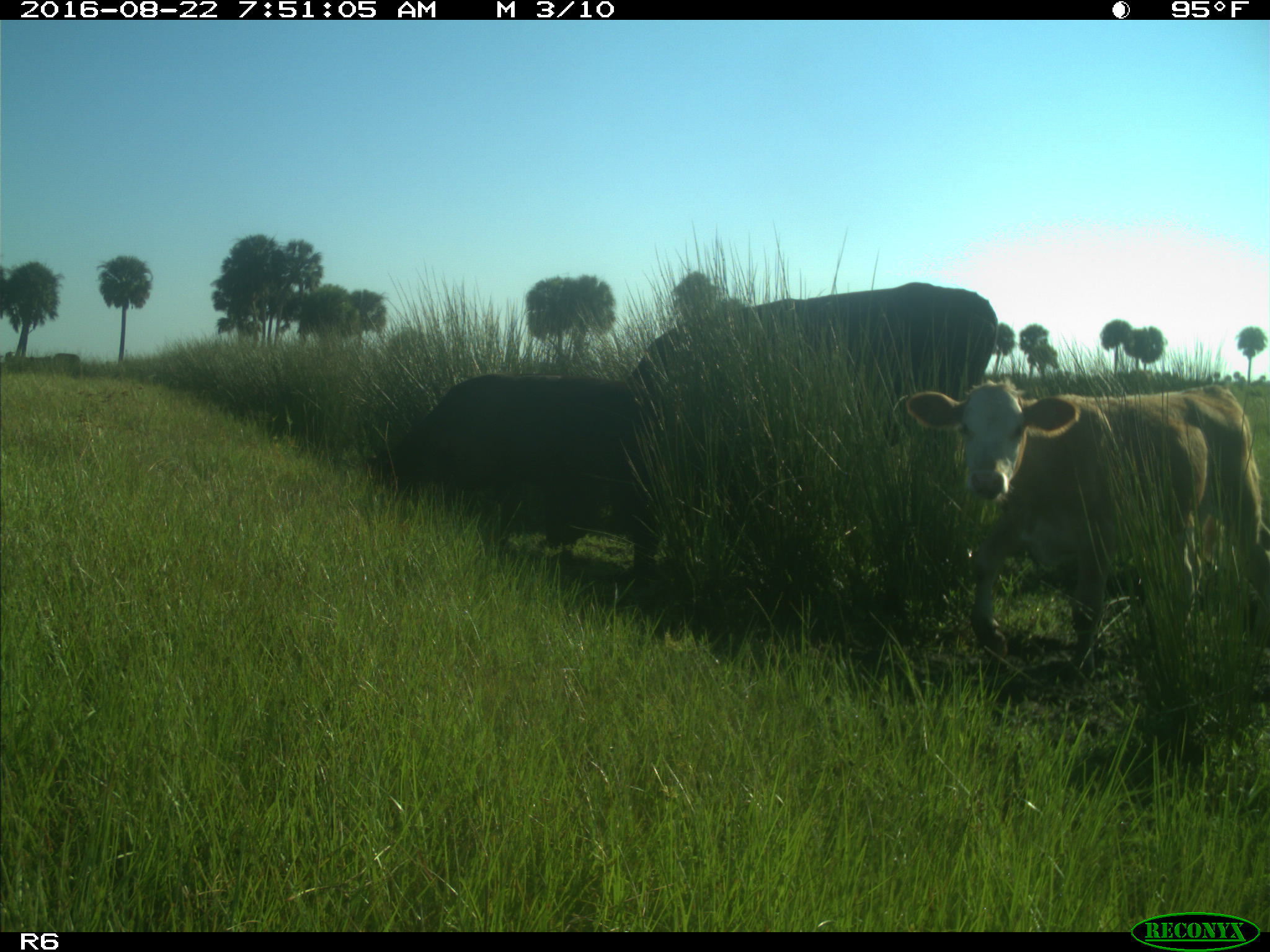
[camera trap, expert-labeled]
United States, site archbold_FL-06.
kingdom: Animalia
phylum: Chordata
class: Mammalia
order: Artiodactyla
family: Bovidae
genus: Bos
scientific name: Bos taurus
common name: domestic cow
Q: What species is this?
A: Bos taurus (domestic cow).